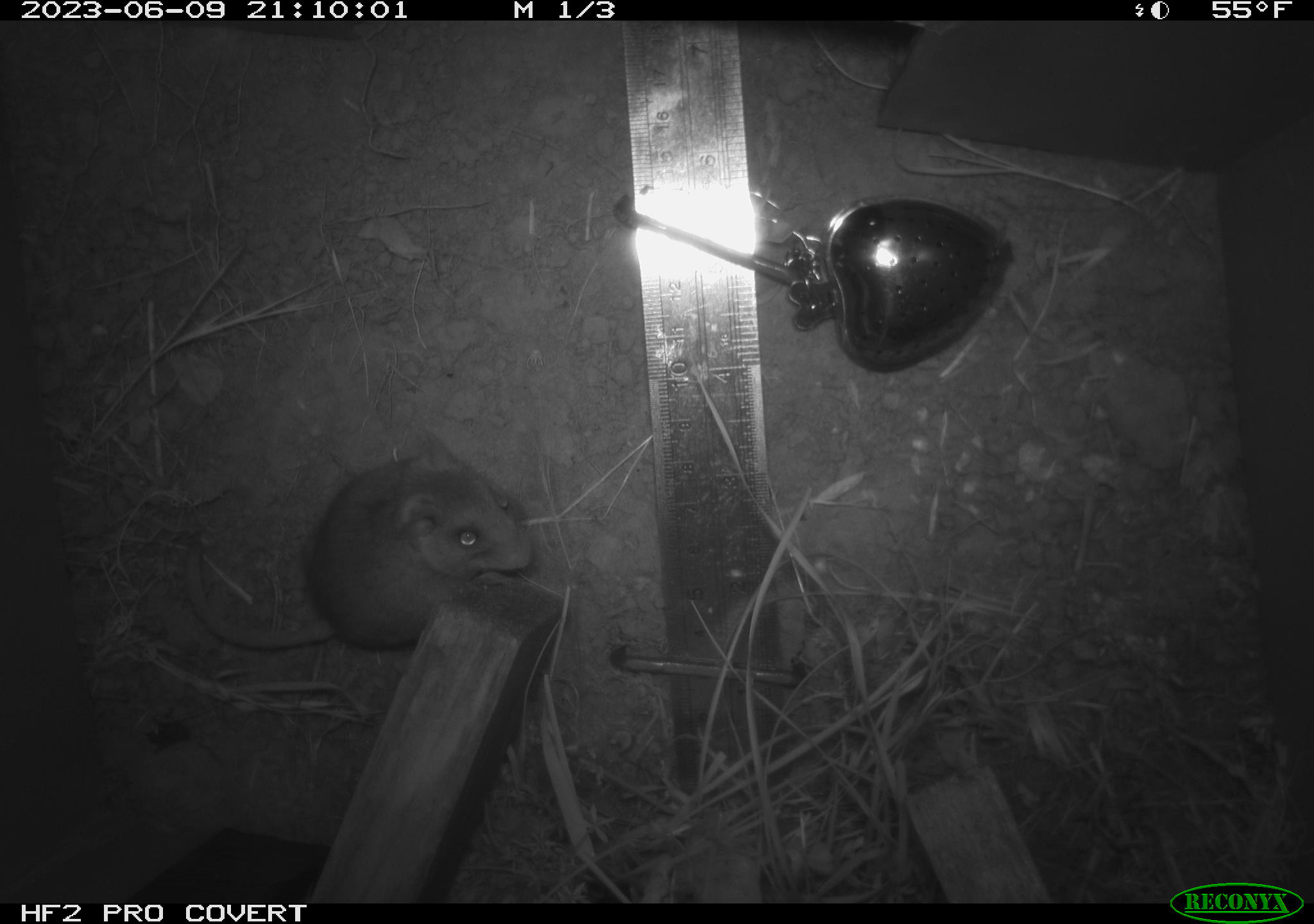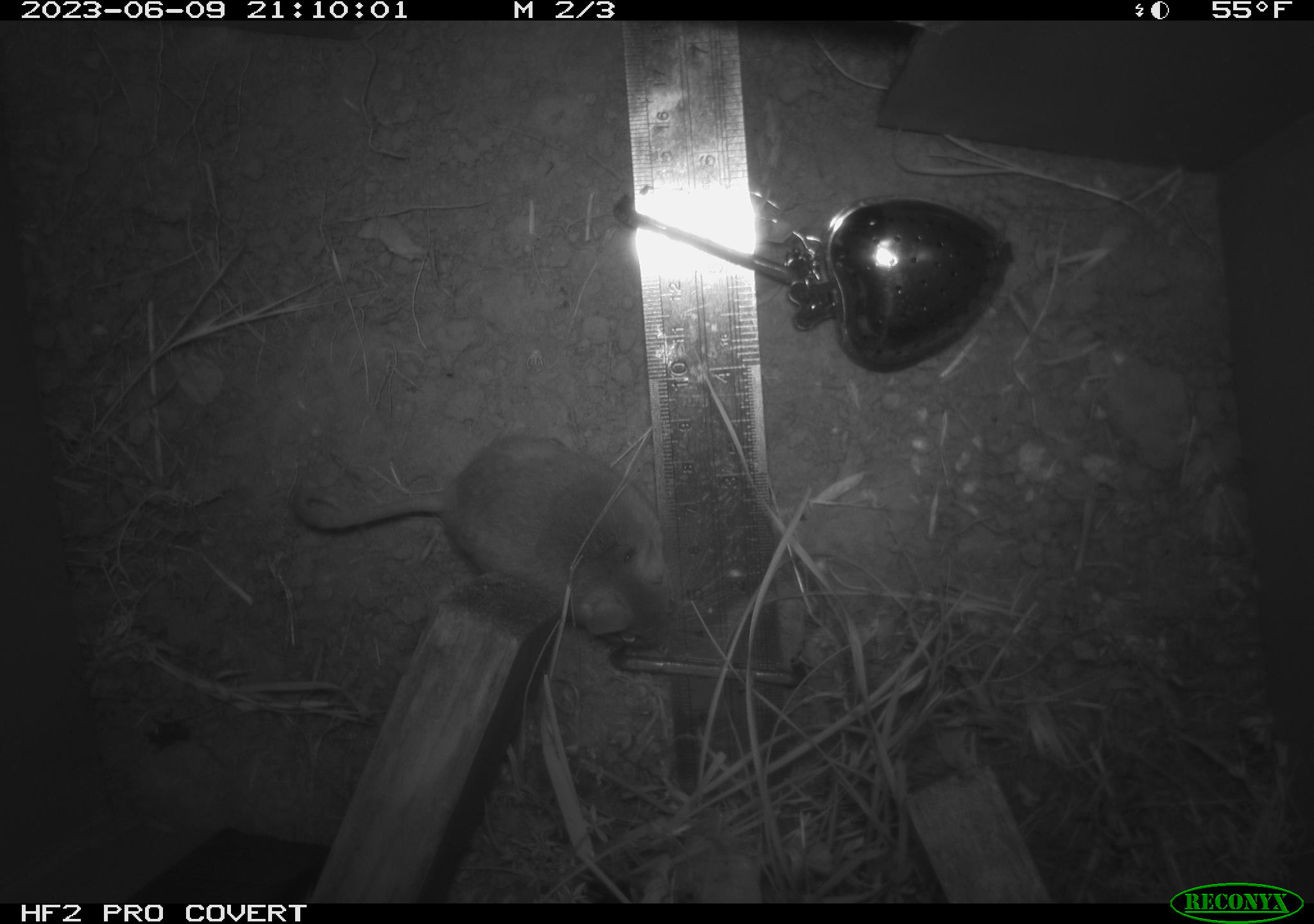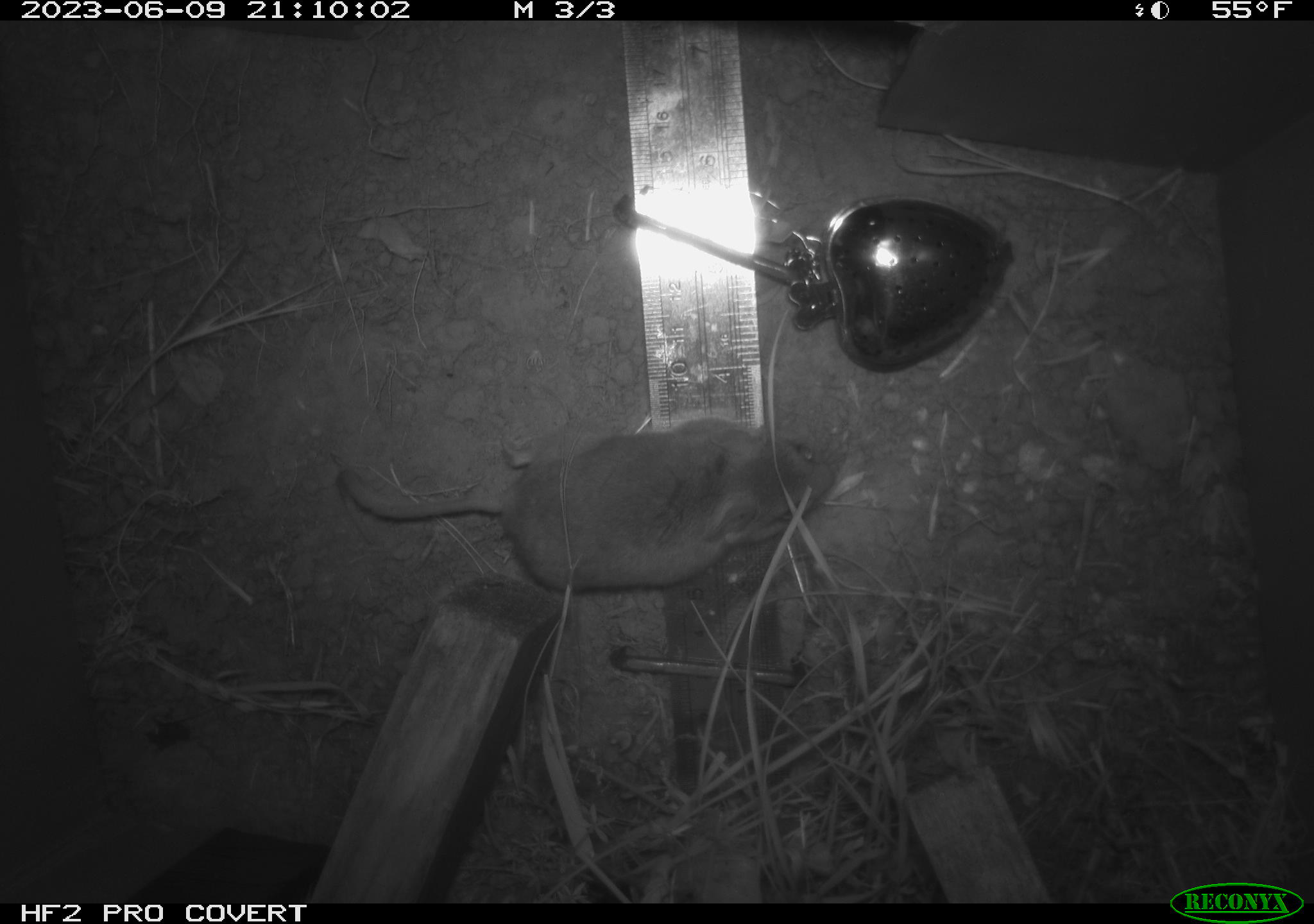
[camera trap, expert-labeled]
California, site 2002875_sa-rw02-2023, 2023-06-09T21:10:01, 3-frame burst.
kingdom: Animalia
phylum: Chordata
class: Mammalia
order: Rodentia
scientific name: Rodentia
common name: mouse species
Mouse species (Rodentia).